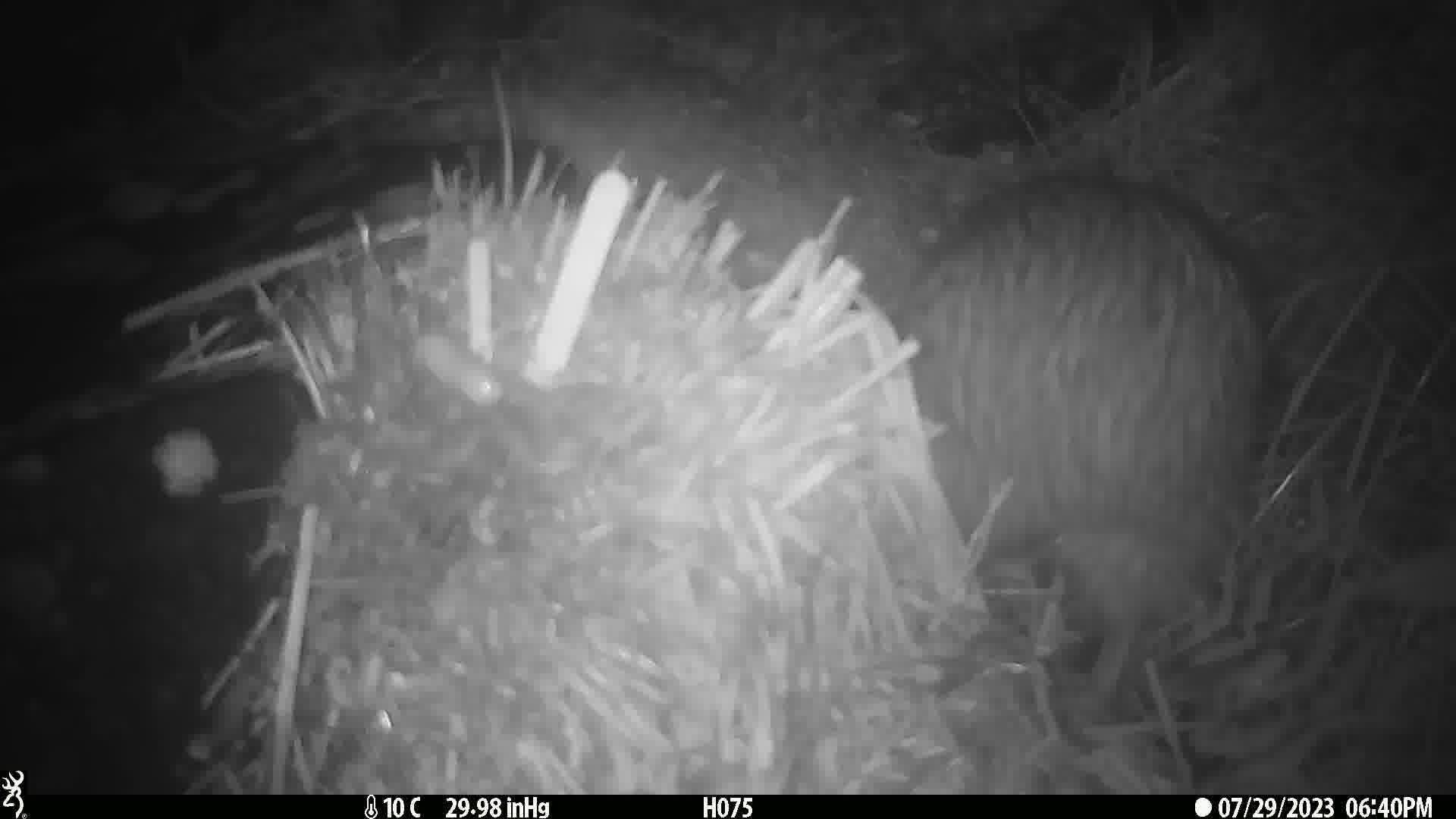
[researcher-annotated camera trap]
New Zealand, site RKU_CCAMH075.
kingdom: Animalia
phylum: Chordata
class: Aves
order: Apterygiformes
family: Apterygidae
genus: Apteryx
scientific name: Apteryx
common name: kiwi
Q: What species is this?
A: Kiwi (Apteryx).